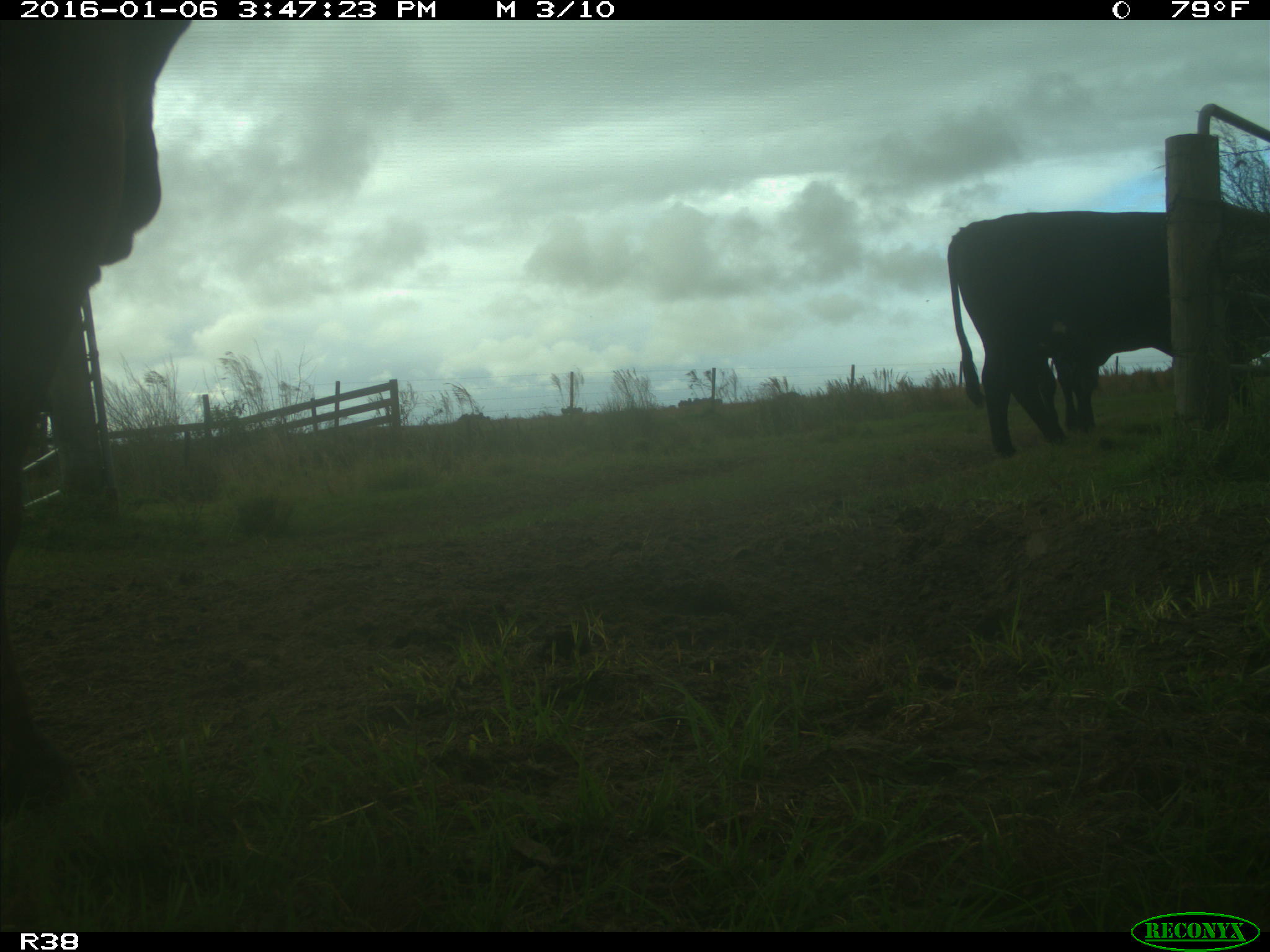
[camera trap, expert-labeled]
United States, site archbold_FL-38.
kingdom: Animalia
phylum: Chordata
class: Mammalia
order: Artiodactyla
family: Bovidae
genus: Bos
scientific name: Bos taurus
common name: domestic cow